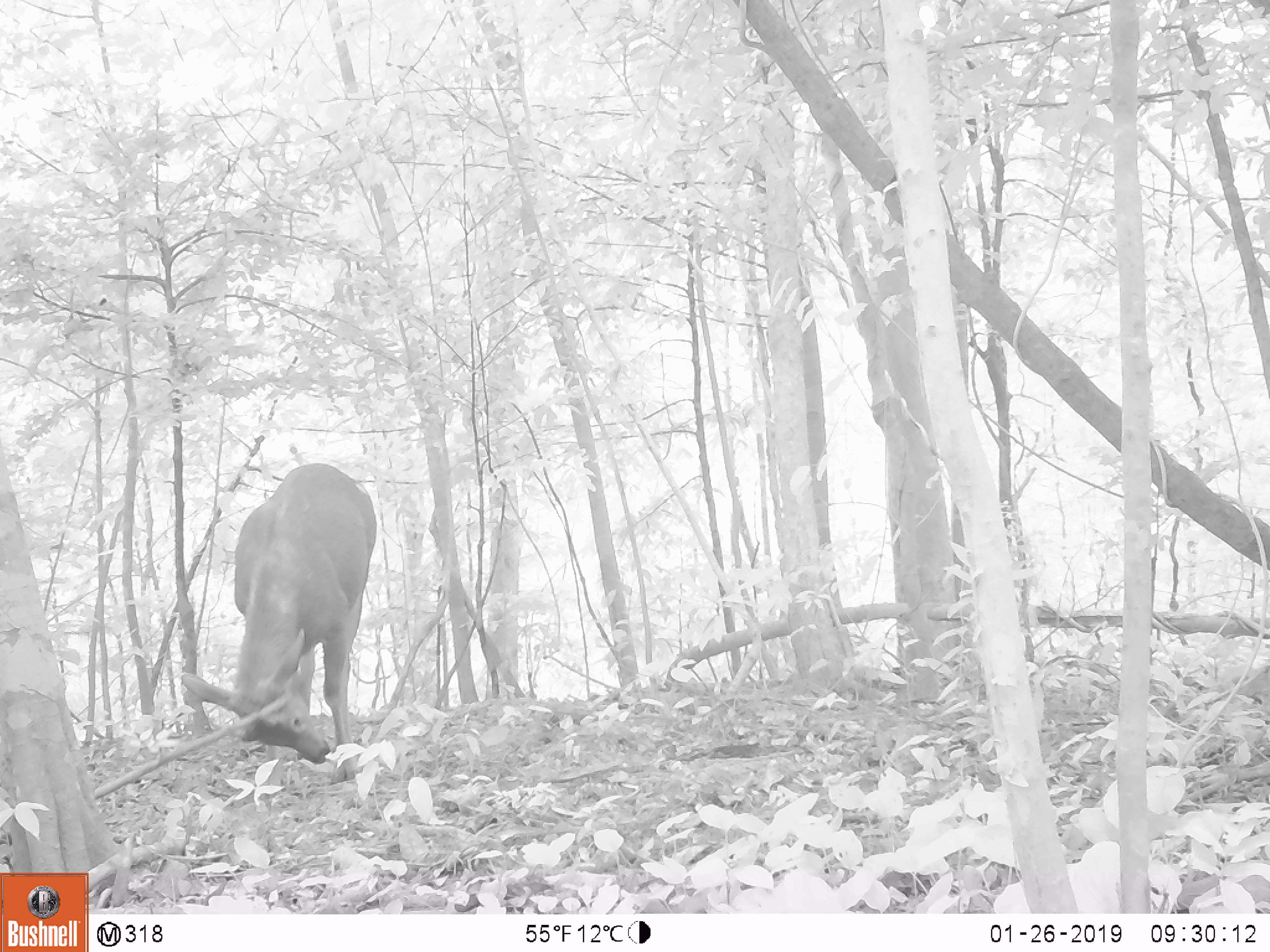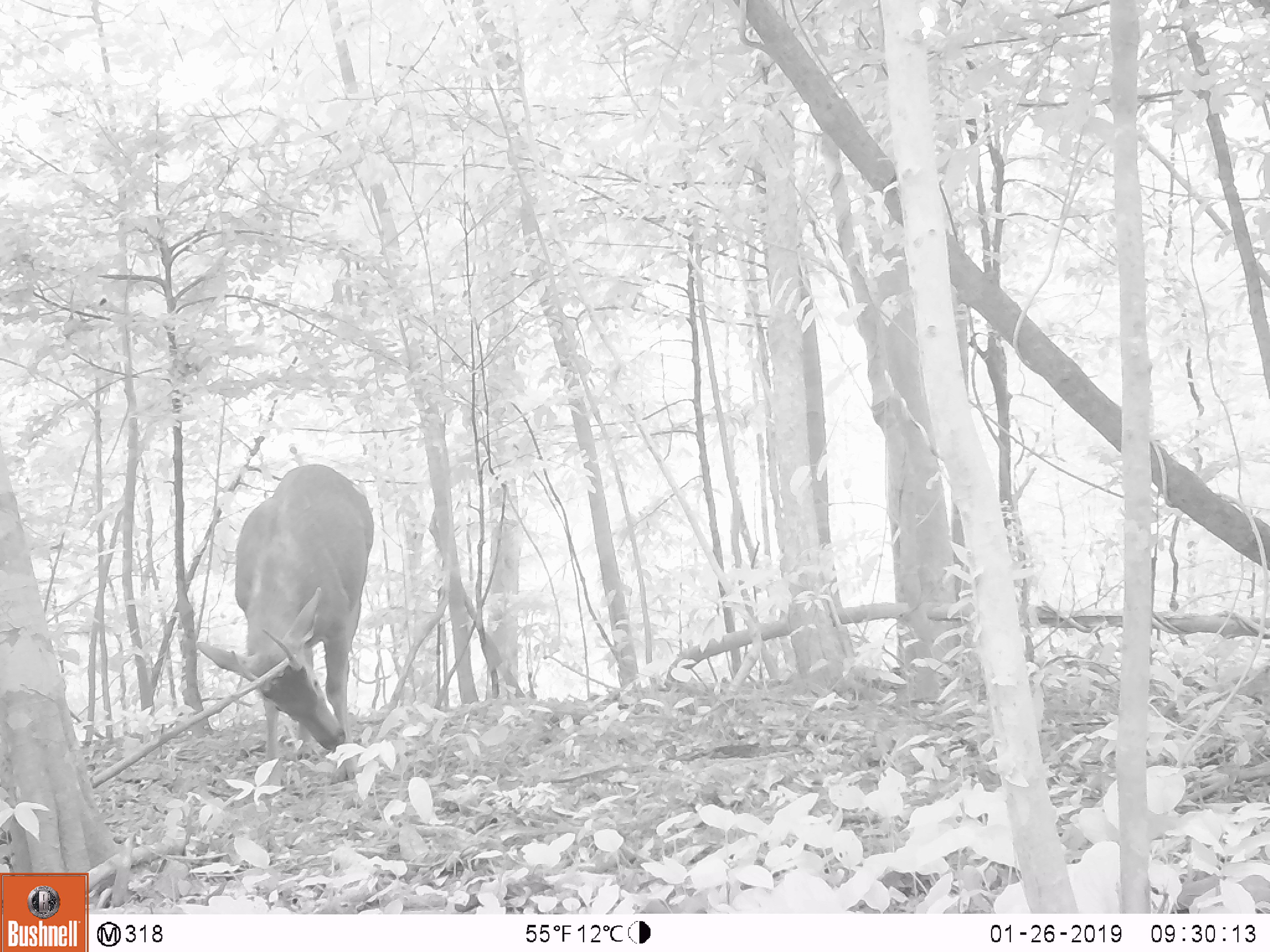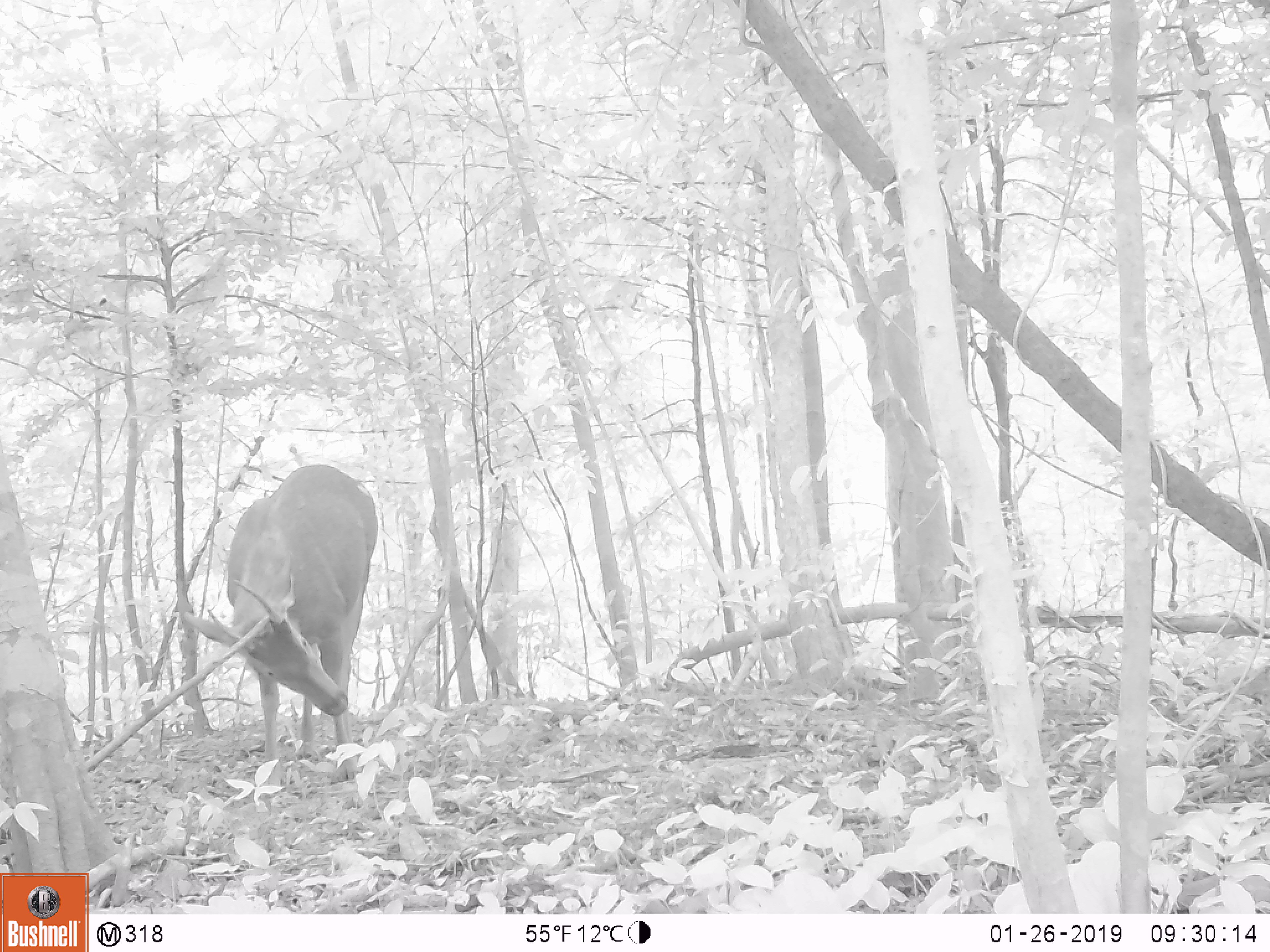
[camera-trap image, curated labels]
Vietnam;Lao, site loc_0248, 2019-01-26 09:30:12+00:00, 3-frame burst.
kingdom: Animalia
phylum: Chordata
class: Mammalia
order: Artiodactyla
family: Cervidae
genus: Rusa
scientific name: Rusa unicolor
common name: sambar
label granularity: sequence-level